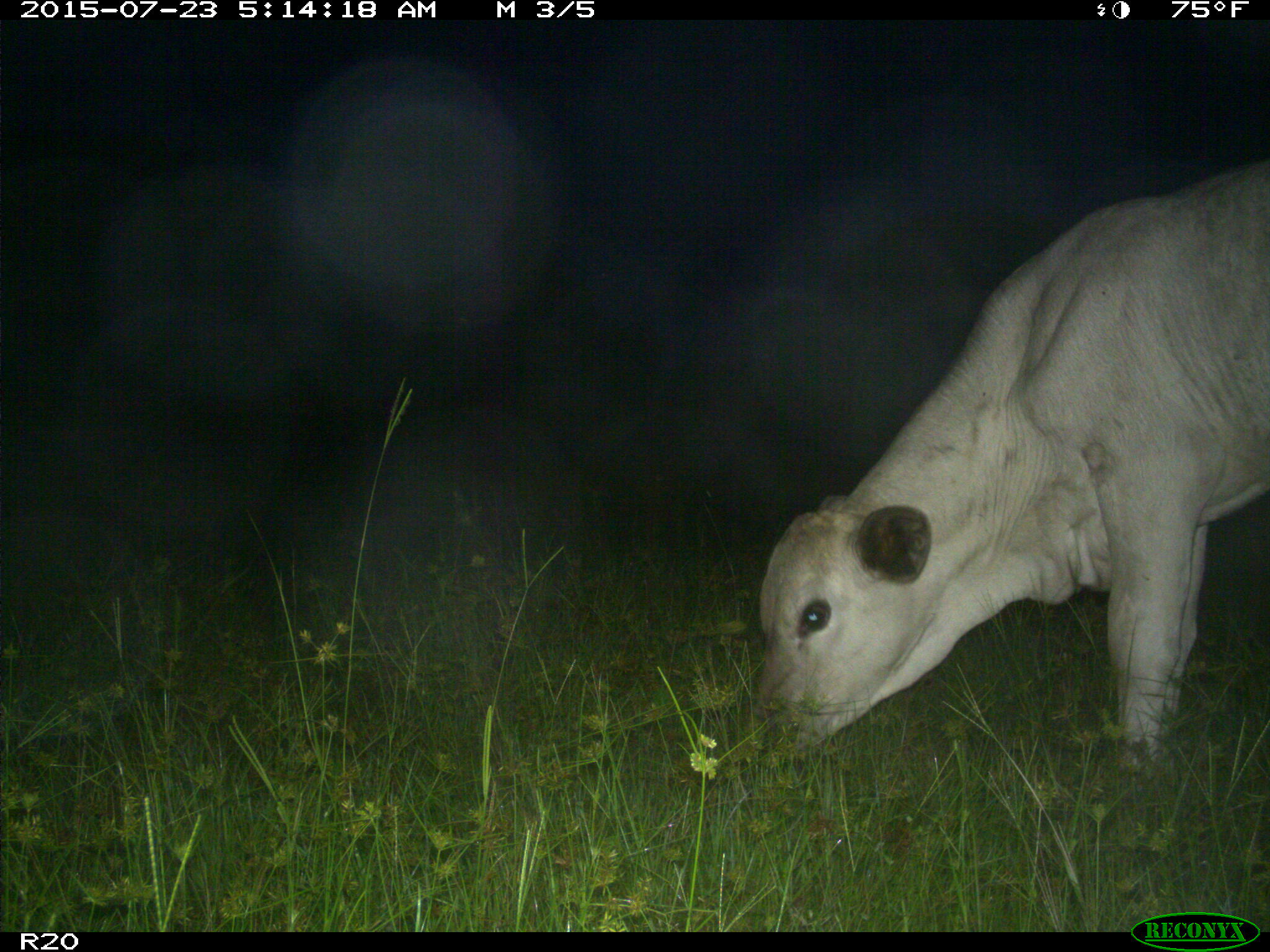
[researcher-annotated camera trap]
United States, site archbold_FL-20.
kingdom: Animalia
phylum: Chordata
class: Mammalia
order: Artiodactyla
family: Bovidae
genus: Bos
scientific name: Bos taurus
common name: domestic cow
Bos taurus (domestic cow).